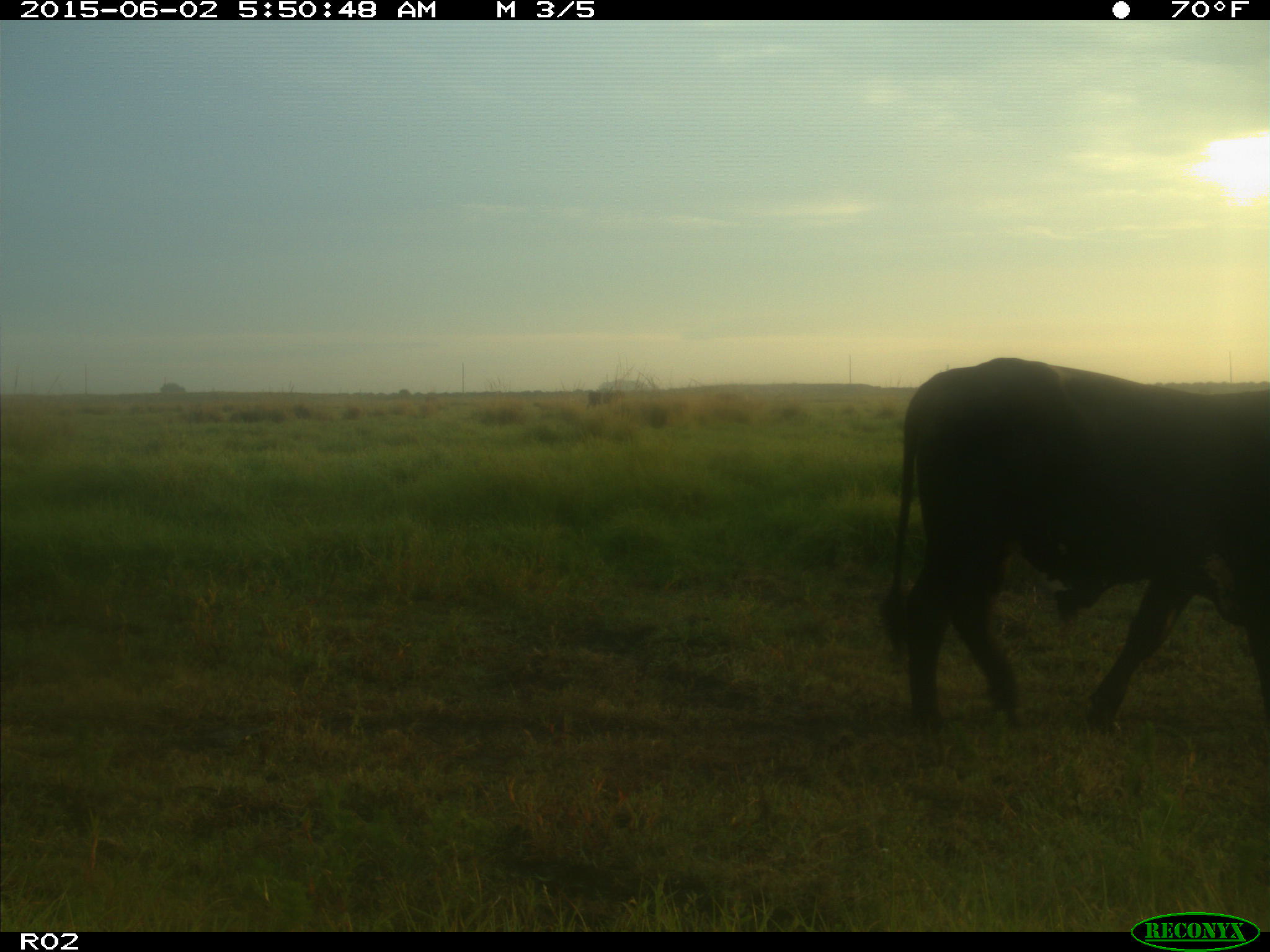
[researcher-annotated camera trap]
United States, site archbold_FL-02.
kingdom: Animalia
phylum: Chordata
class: Mammalia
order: Artiodactyla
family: Bovidae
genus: Bos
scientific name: Bos taurus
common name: domestic cow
Bos taurus (domestic cow).